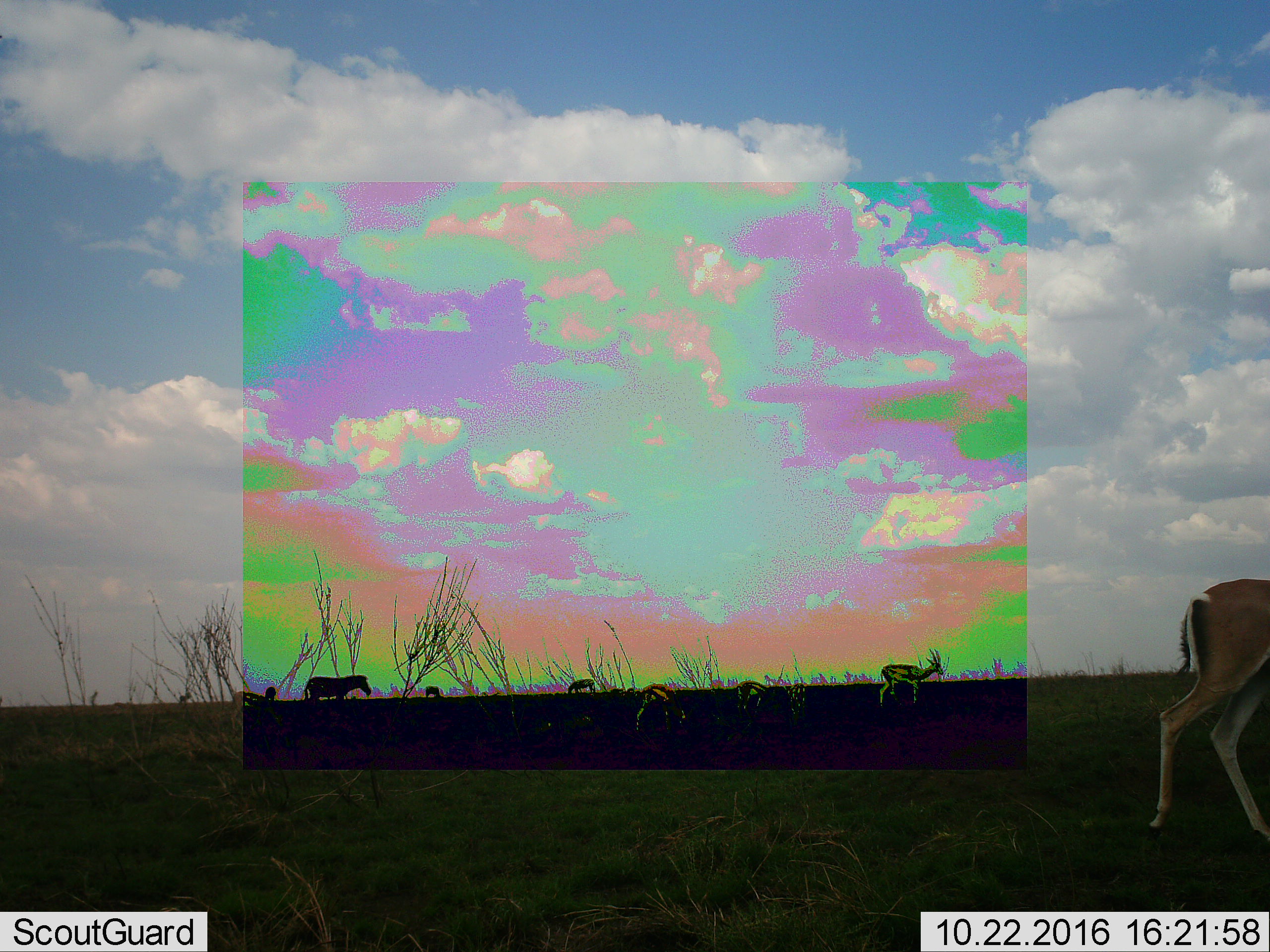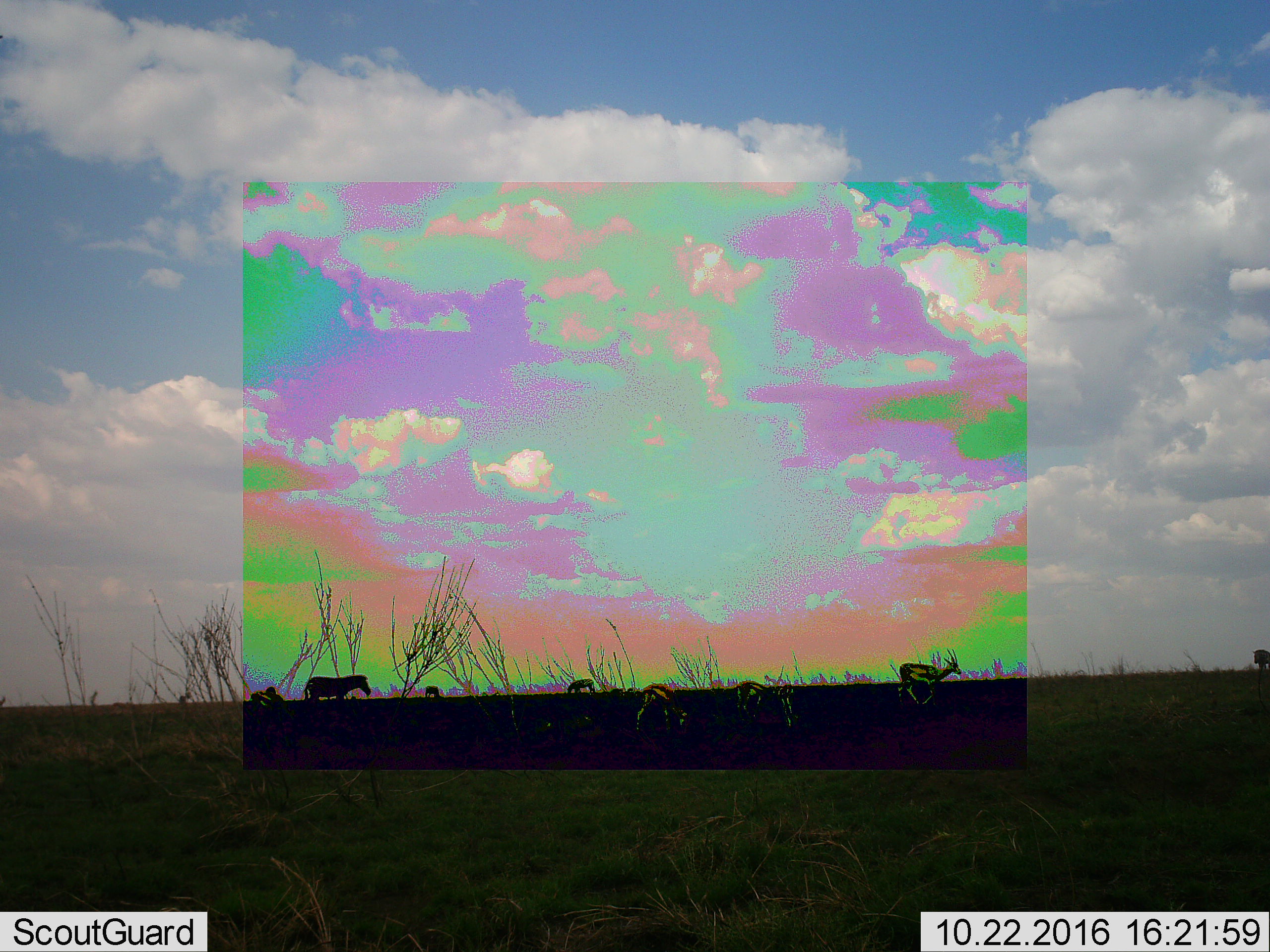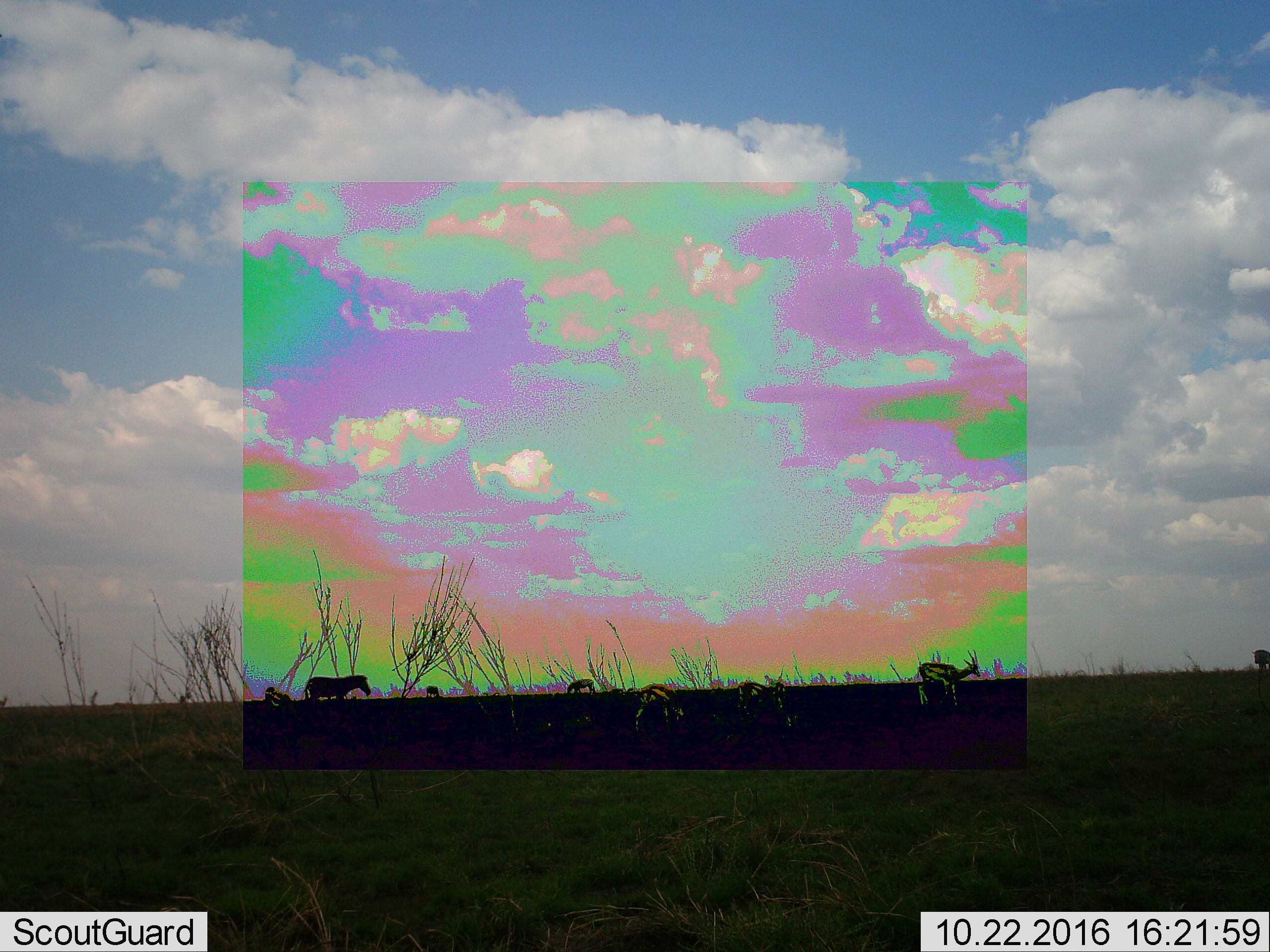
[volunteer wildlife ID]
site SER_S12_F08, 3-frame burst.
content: unidentified animal